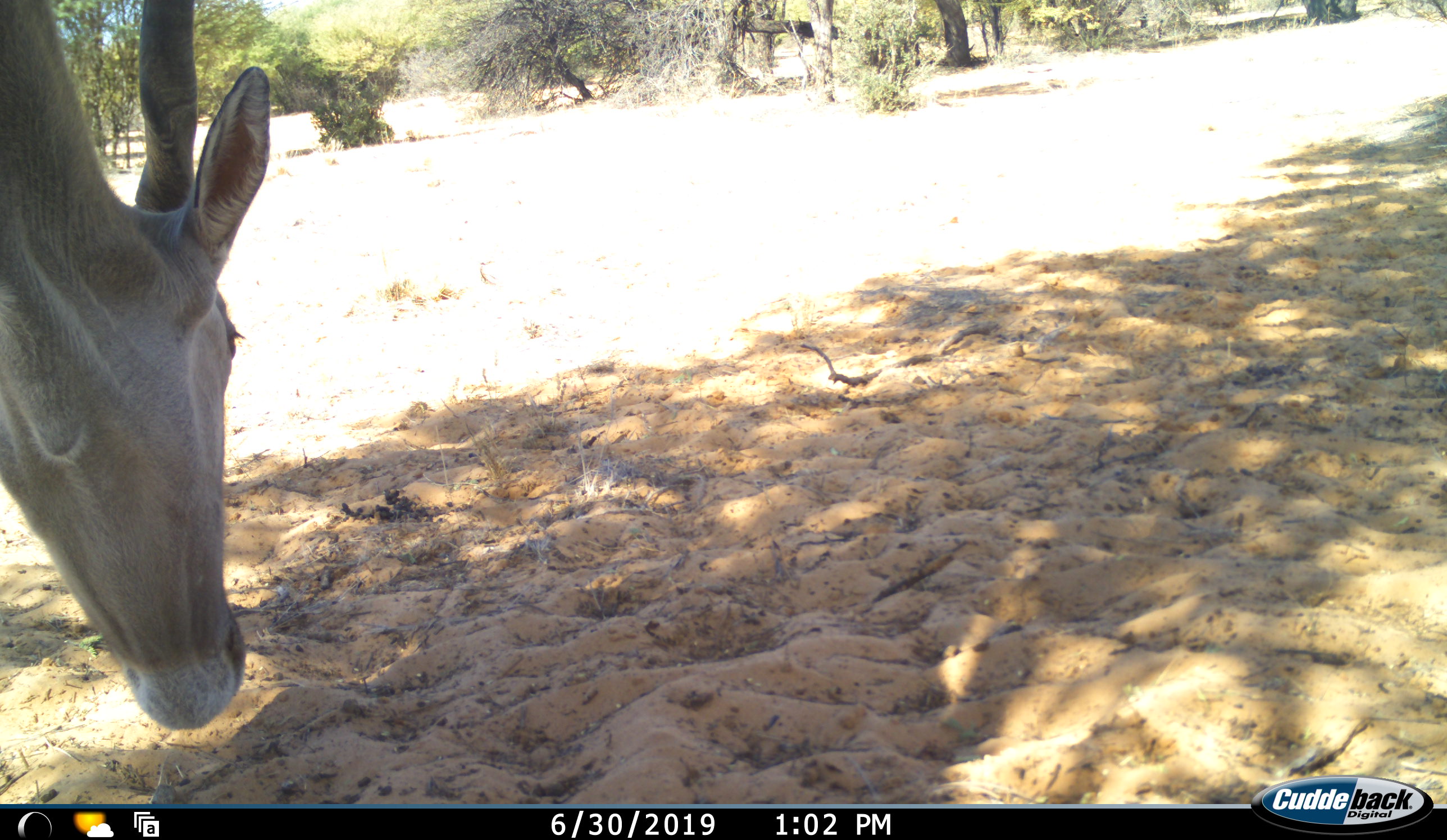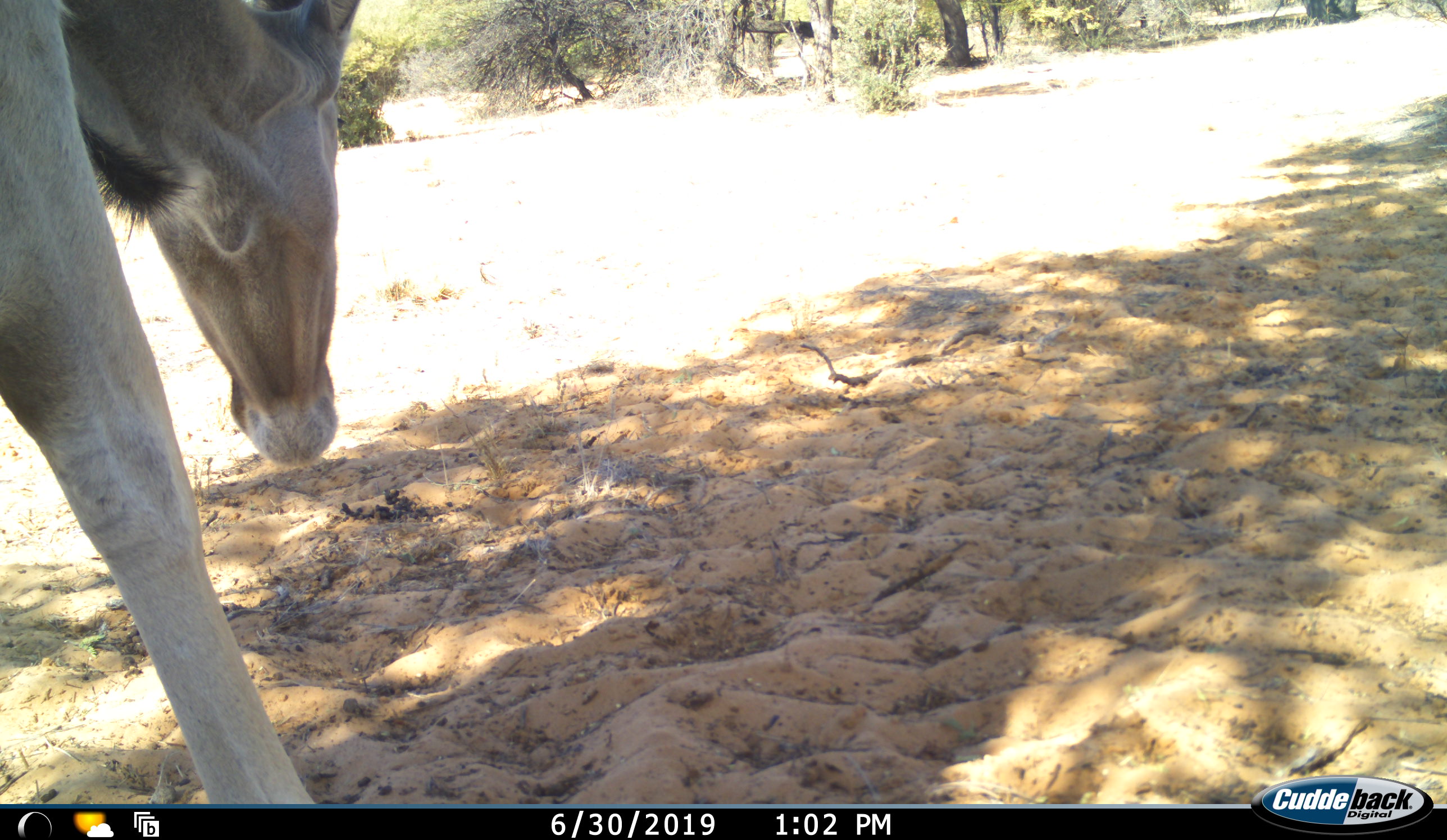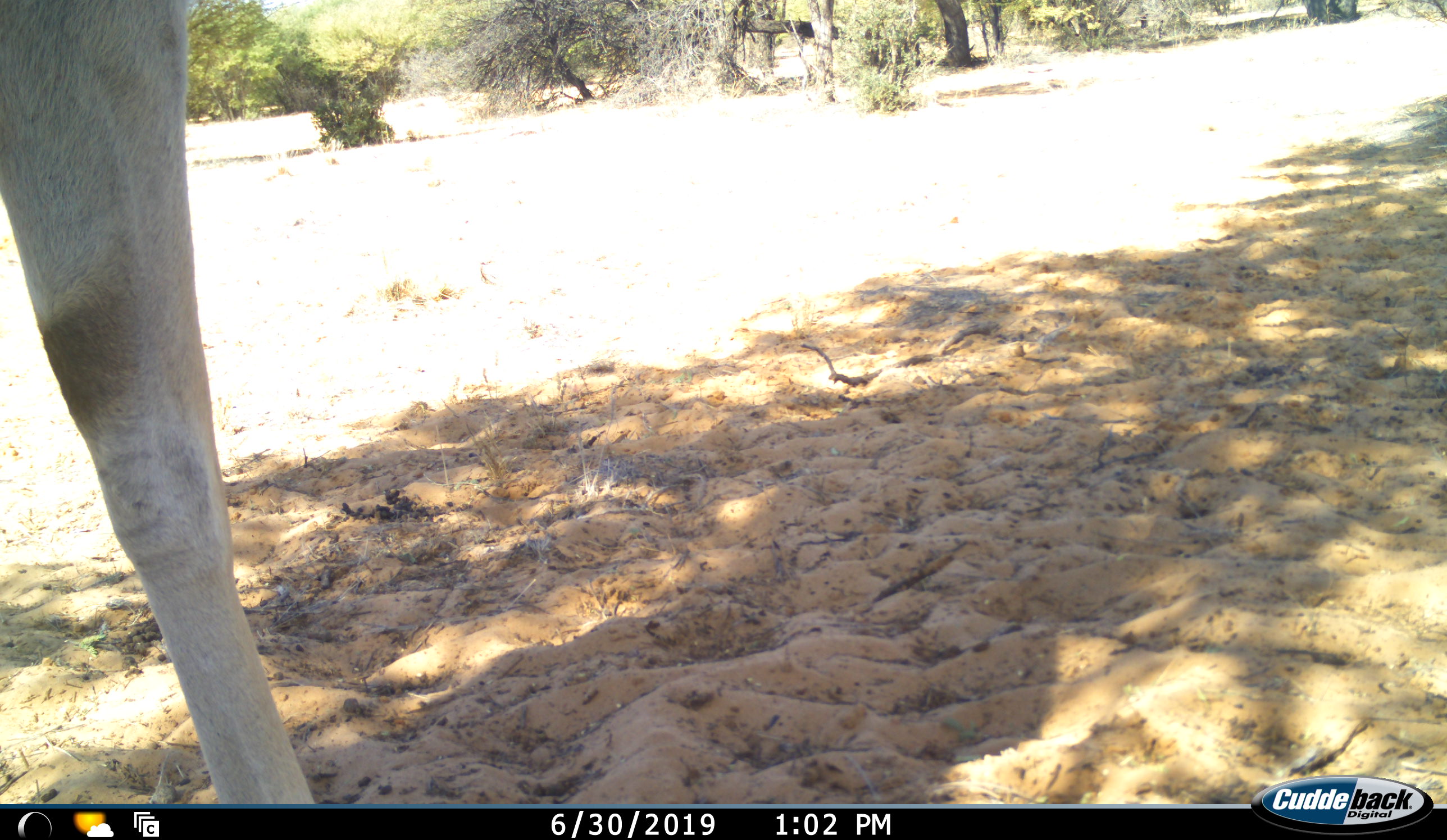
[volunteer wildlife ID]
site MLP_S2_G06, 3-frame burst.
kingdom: Animalia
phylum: Chordata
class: Mammalia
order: Artiodactyla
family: Bovidae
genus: Tragelaphus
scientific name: Tragelaphus oryx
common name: eland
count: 1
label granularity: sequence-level